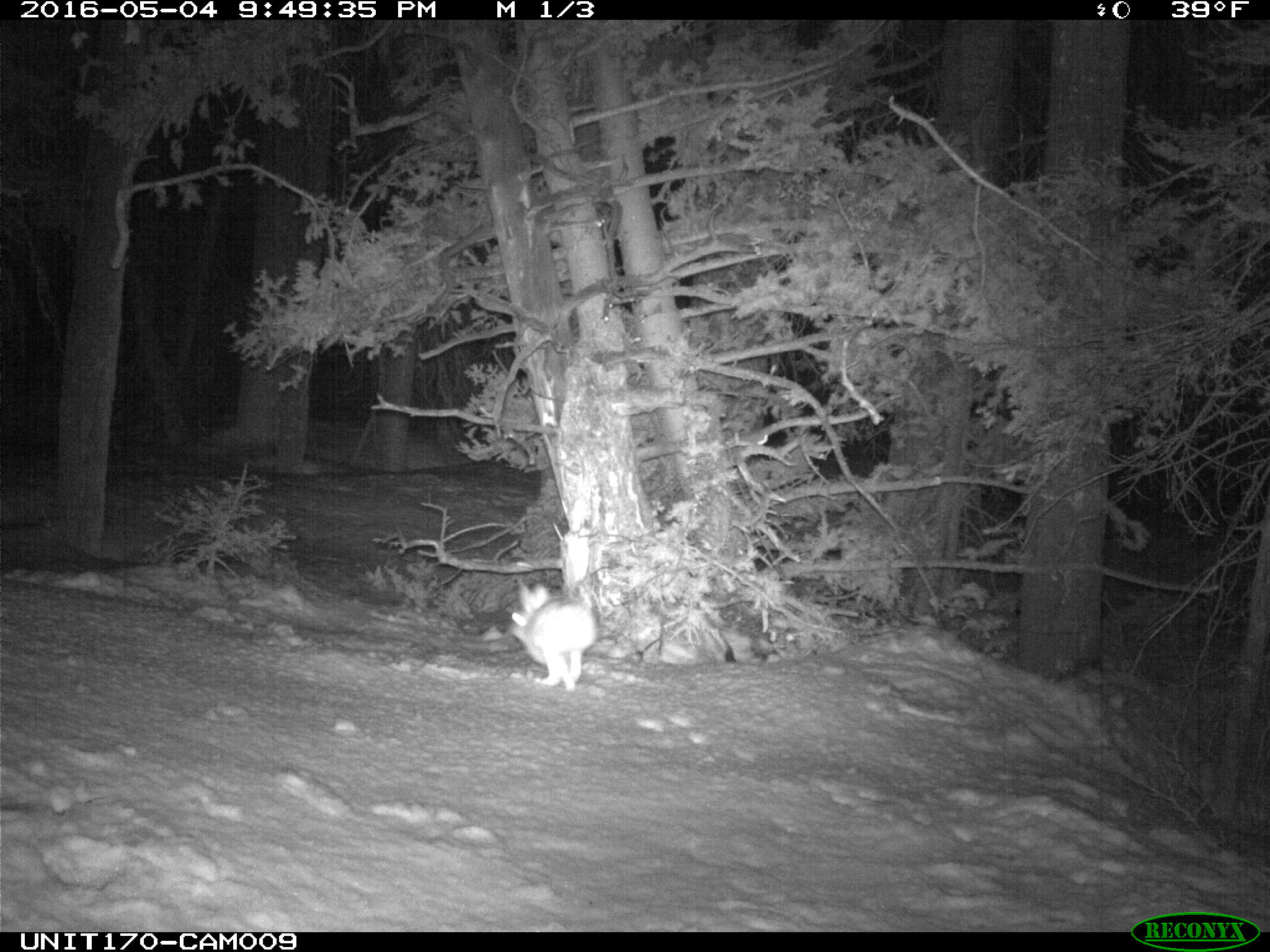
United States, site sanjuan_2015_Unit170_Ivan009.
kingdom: Animalia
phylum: Chordata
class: Mammalia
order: Lagomorpha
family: Leporidae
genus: Lepus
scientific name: Lepus americanus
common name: snowshoe hare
Lepus americanus (snowshoe hare).